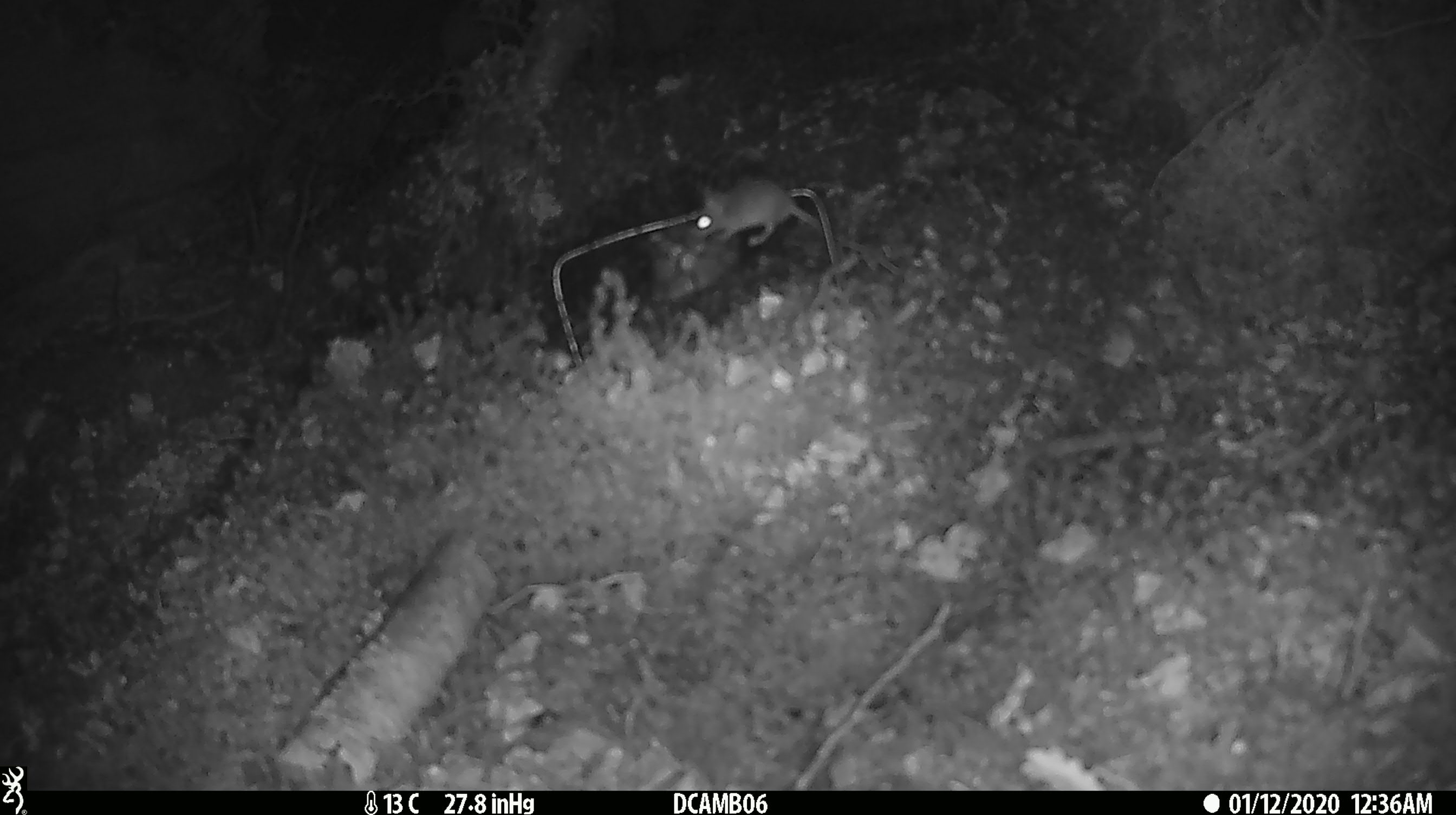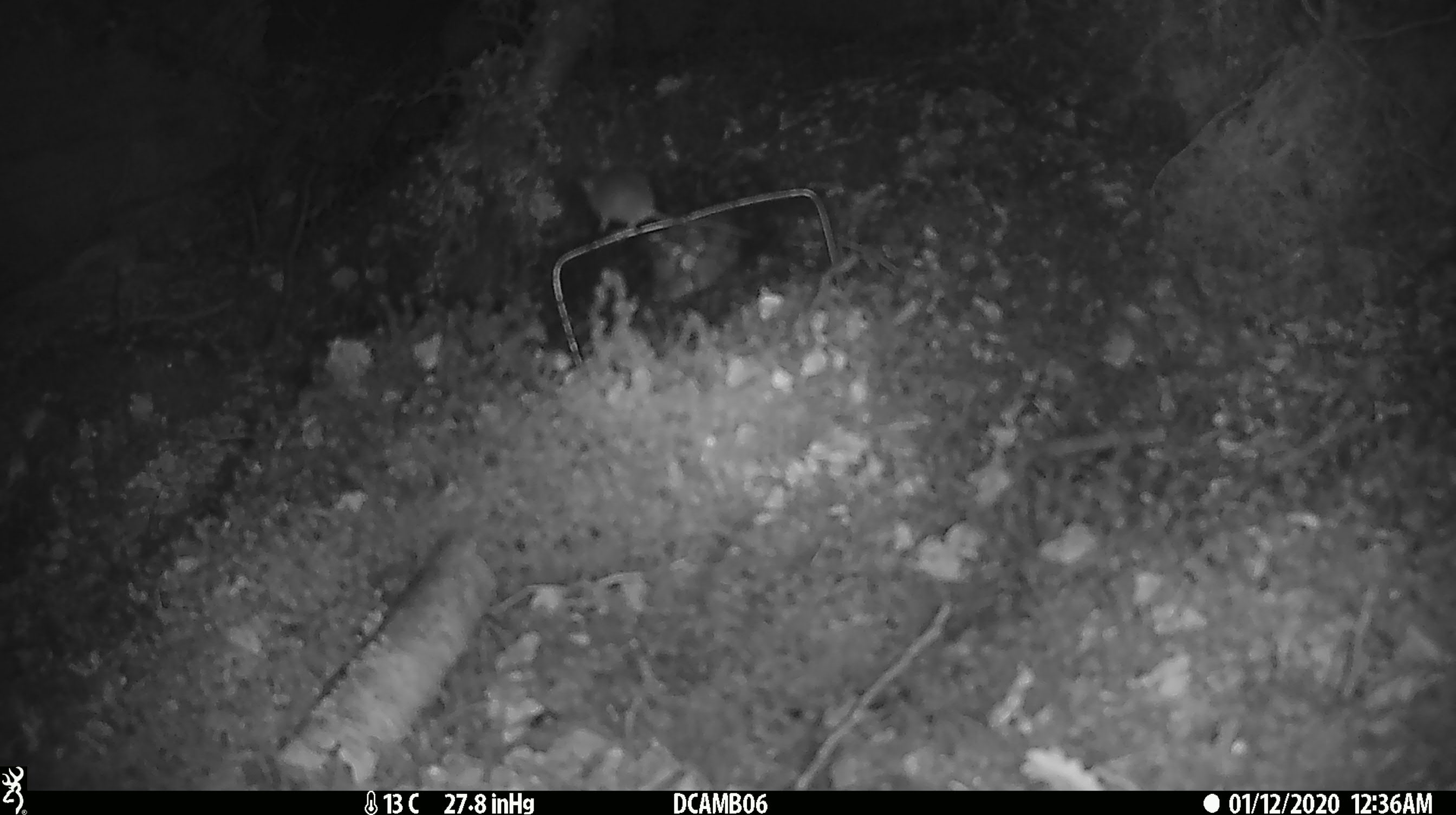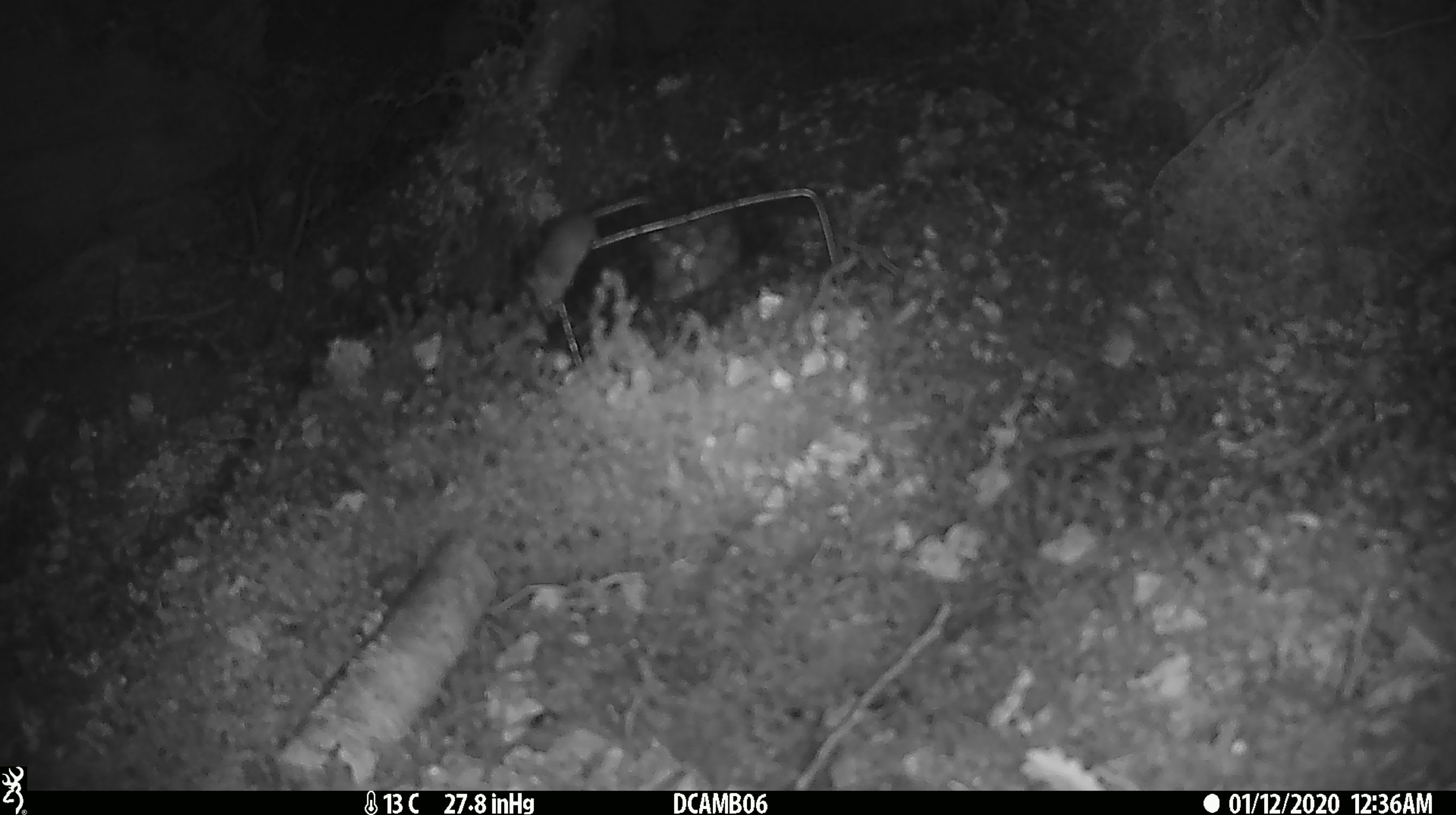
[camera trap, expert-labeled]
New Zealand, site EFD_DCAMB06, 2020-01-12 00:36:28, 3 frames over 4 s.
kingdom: Animalia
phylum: Chordata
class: Mammalia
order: Rodentia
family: Muridae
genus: Mus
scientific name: Mus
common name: mouse